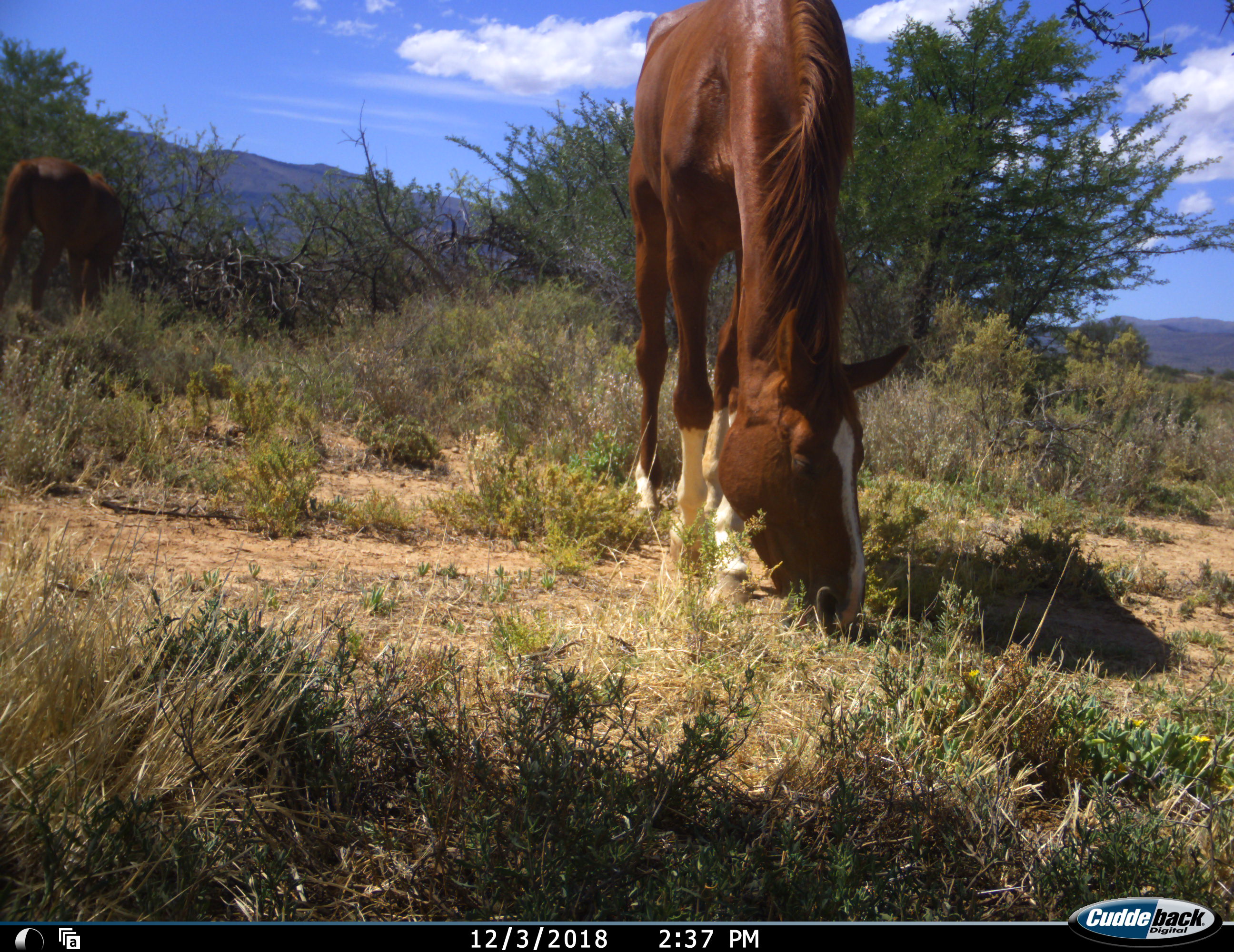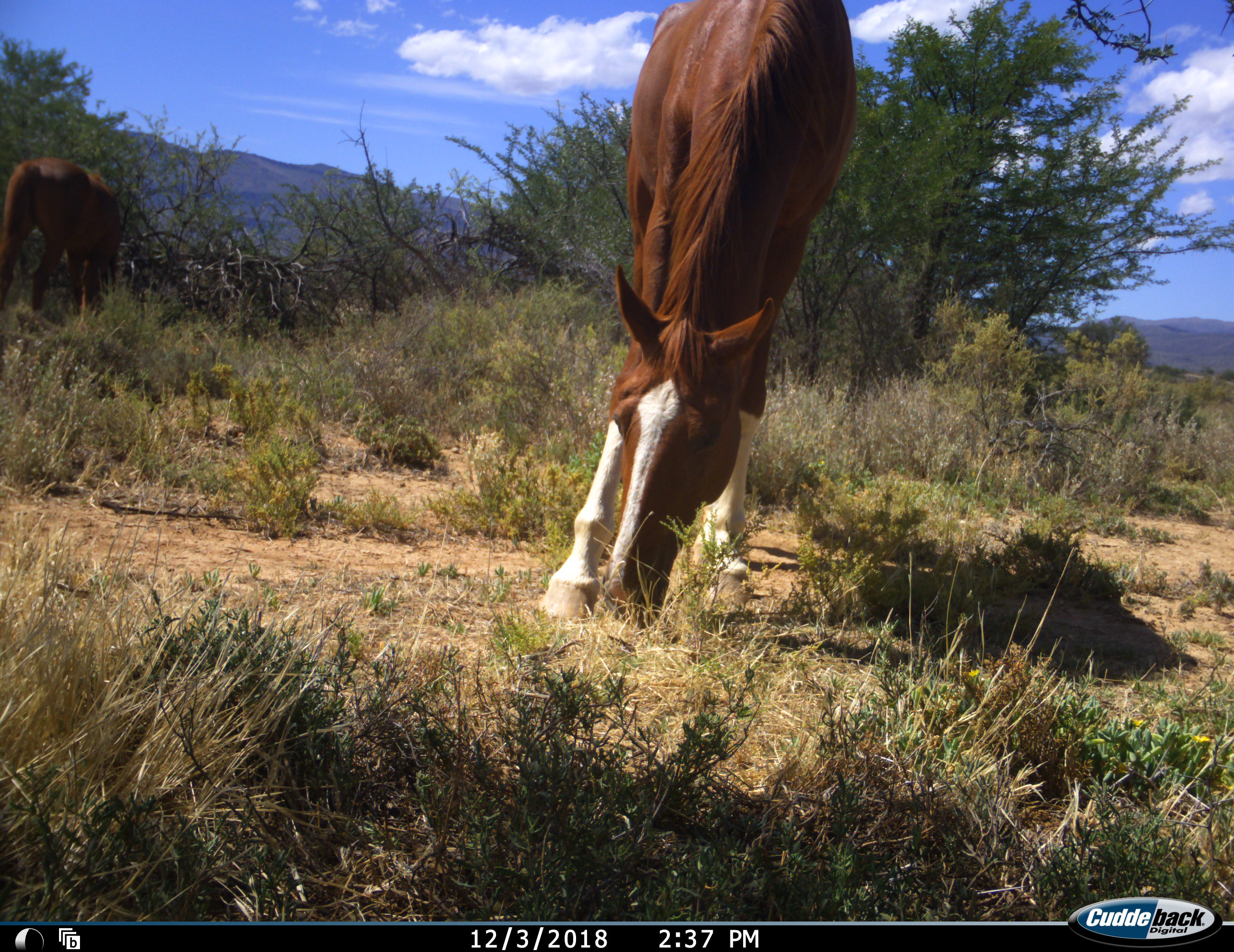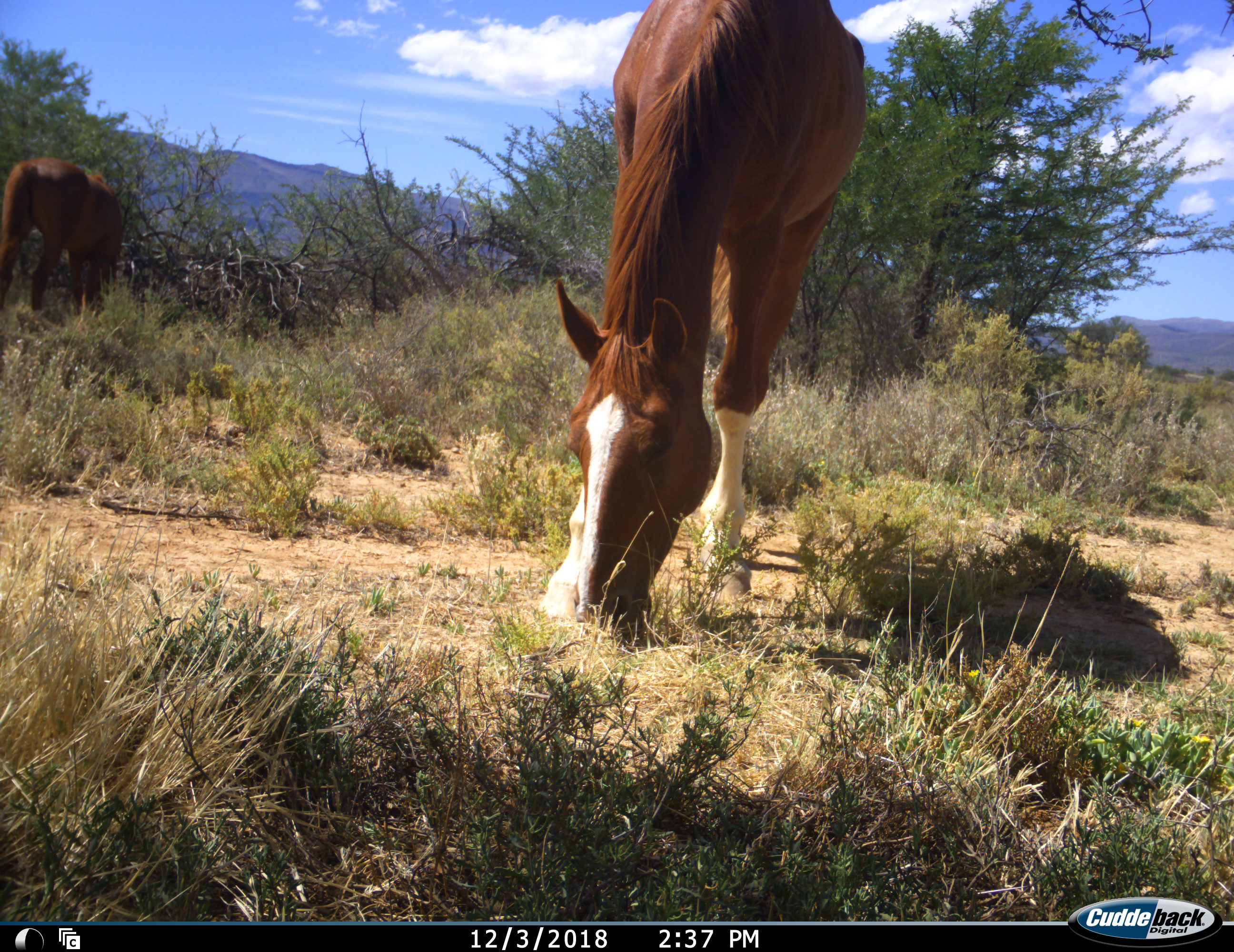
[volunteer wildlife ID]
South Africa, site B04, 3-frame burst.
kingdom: Animalia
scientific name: Animalia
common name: animal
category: domesticanimal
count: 2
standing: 10%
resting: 0%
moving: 0%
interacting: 0%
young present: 0%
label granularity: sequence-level